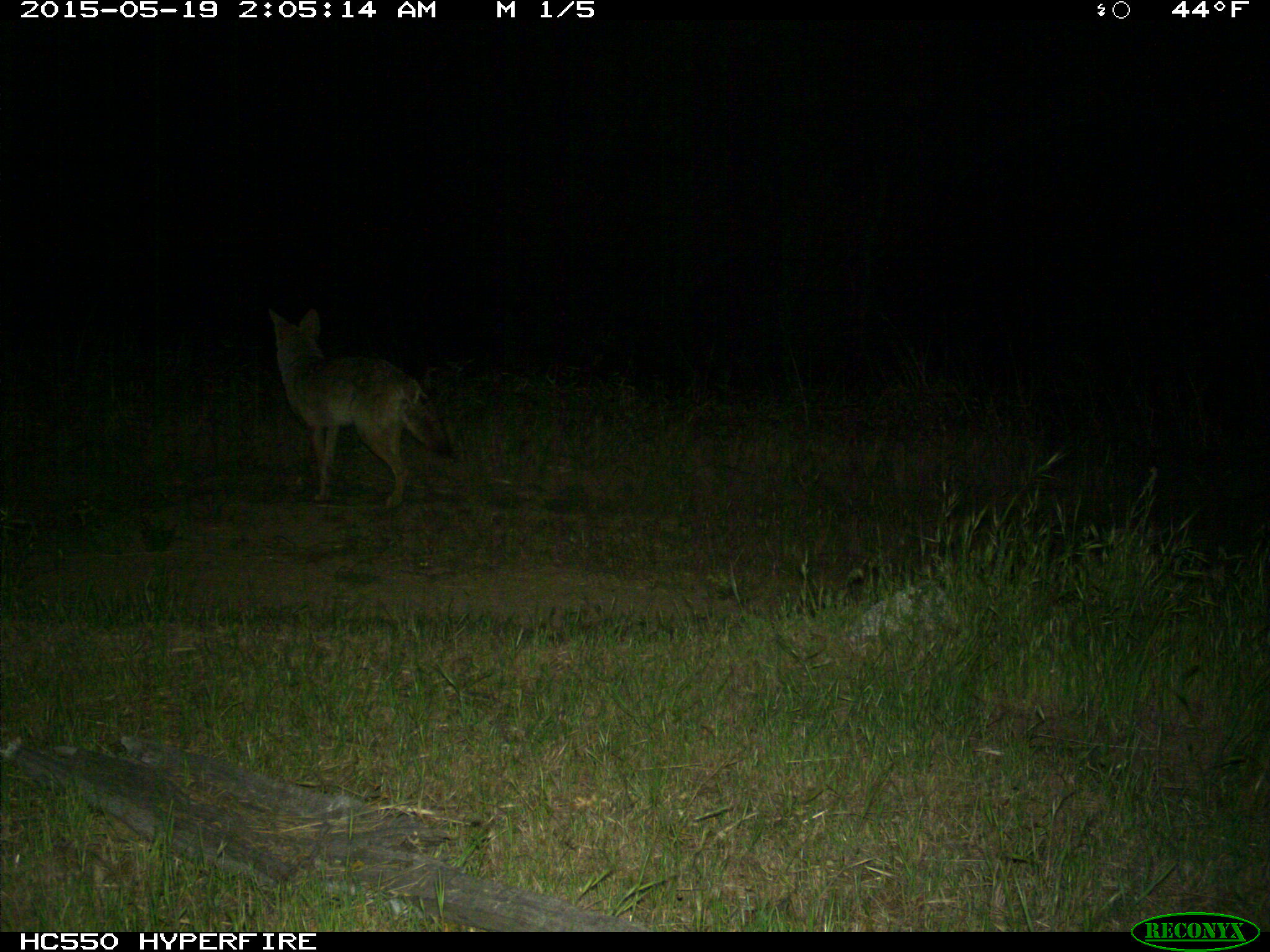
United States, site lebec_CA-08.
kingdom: Animalia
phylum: Chordata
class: Mammalia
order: Carnivora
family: Canidae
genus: Canis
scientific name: Canis latrans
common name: coyote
Canis latrans (coyote).